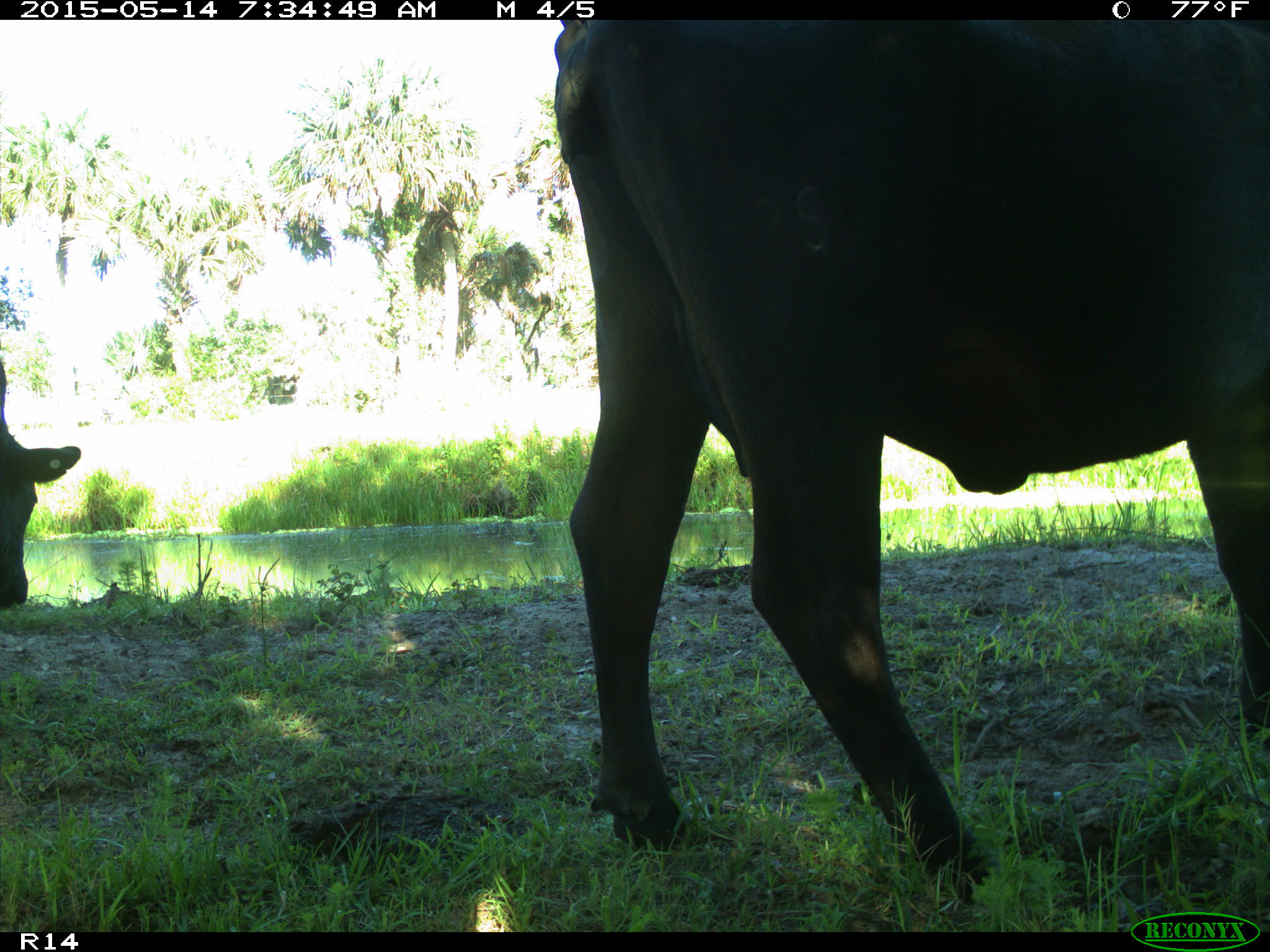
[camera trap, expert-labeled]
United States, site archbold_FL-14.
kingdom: Animalia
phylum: Chordata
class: Mammalia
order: Artiodactyla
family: Bovidae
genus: Bos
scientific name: Bos taurus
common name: domestic cow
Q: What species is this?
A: Bos taurus (domestic cow).